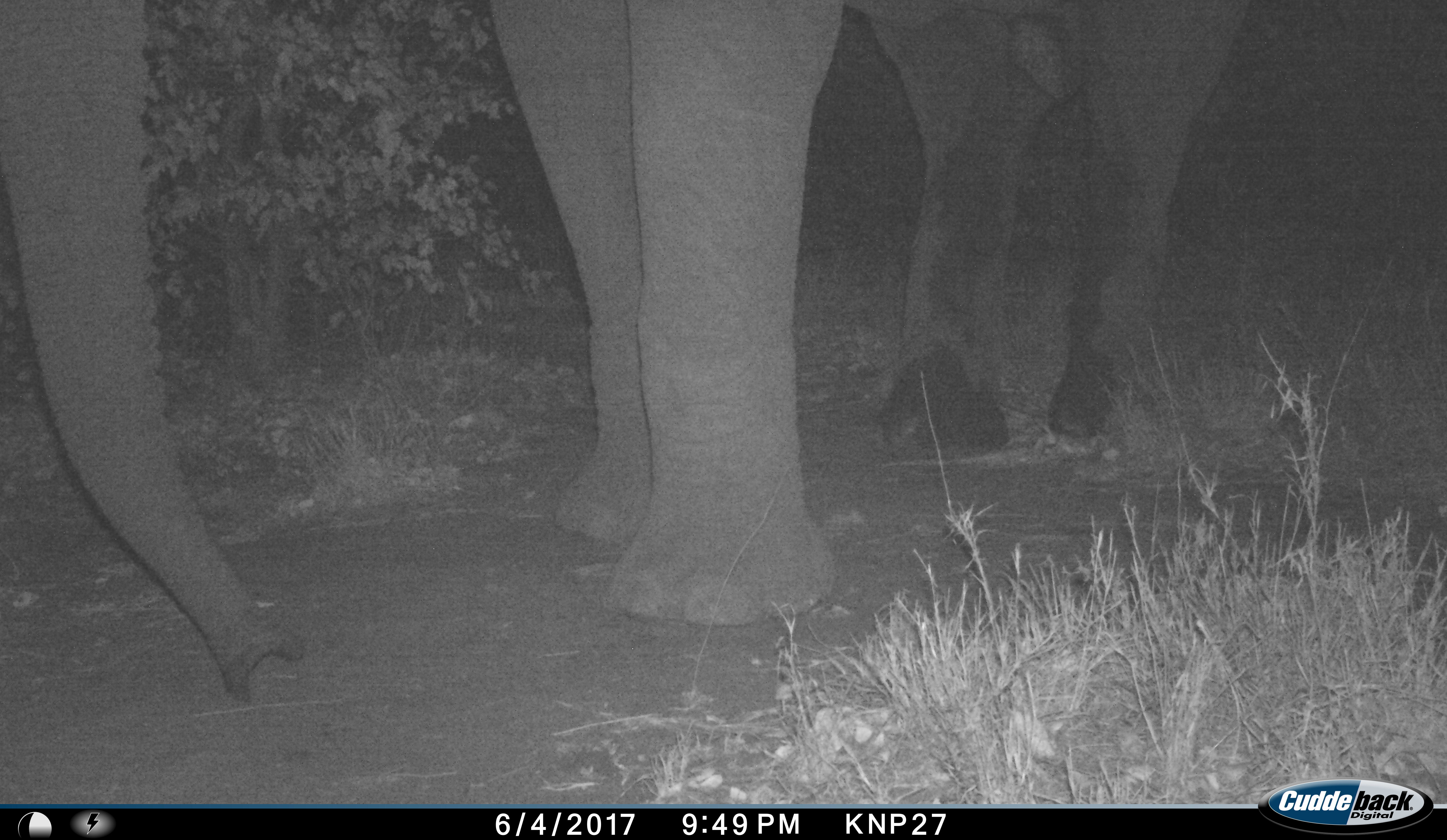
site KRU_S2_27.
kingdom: Animalia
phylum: Chordata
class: Mammalia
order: Proboscidea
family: Elephantidae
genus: Loxodonta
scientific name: Loxodonta africana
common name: african bush elephant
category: elephant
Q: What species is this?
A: Elephant (african bush elephant) (Loxodonta africana).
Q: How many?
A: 1.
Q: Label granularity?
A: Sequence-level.